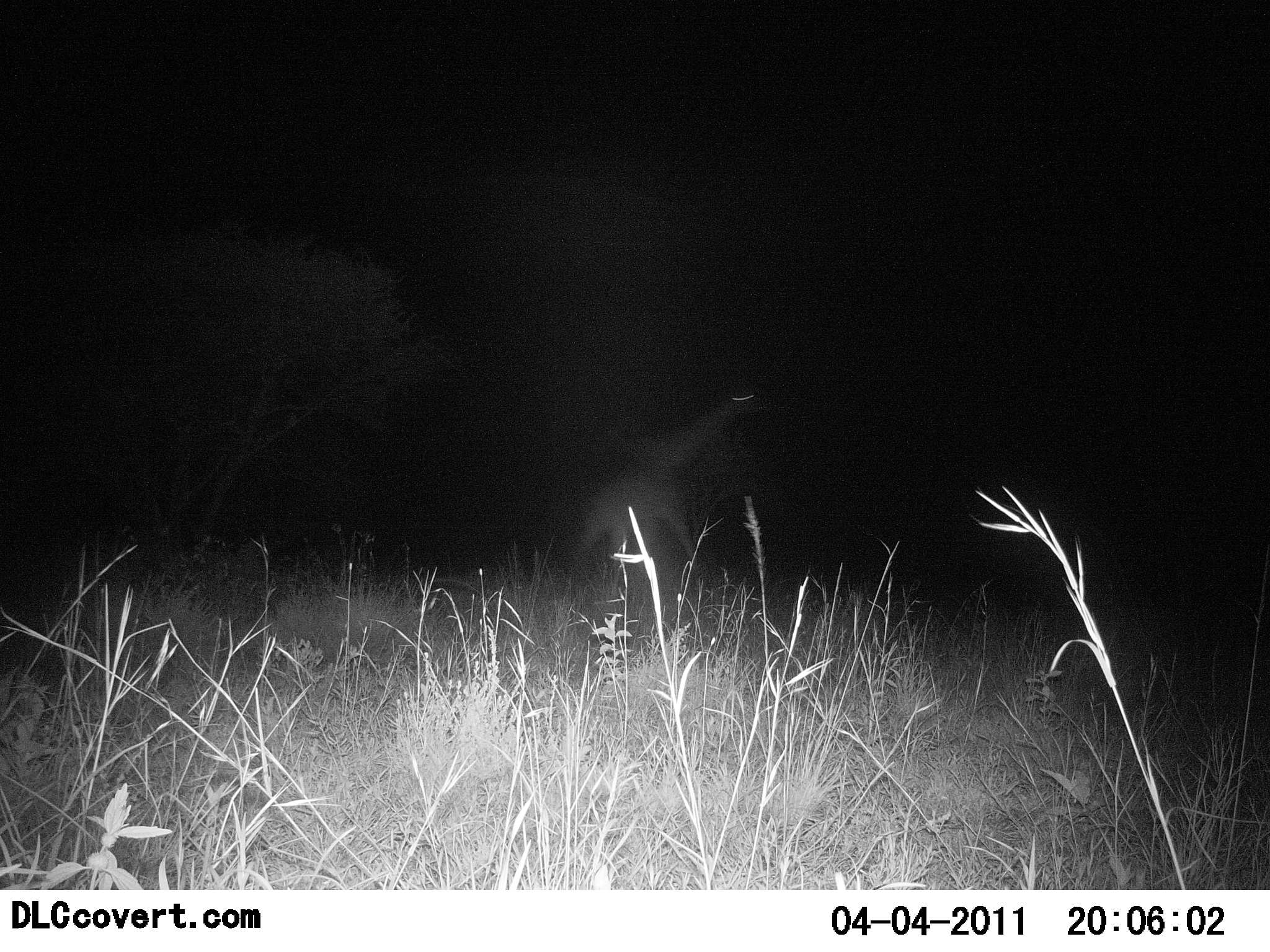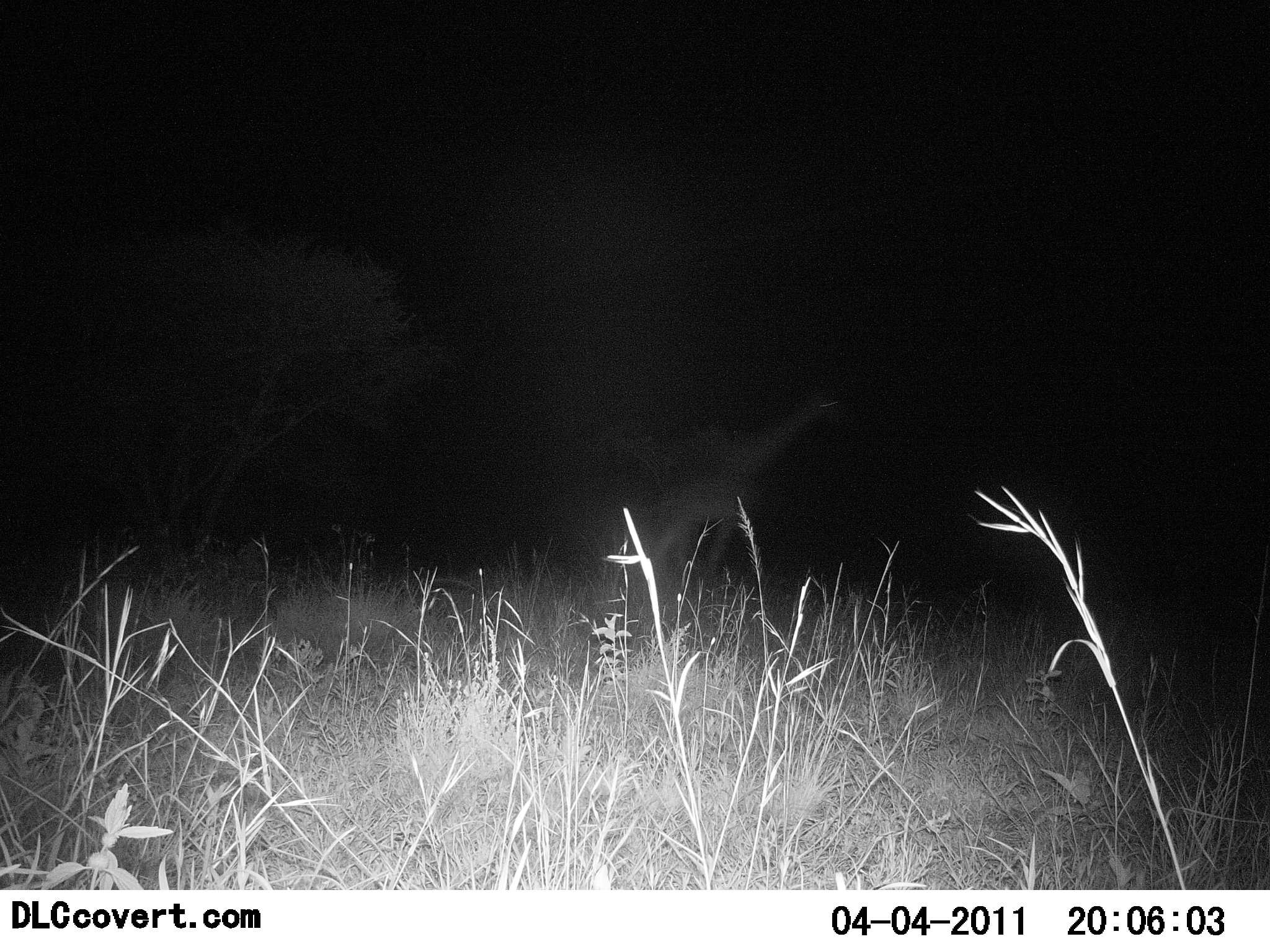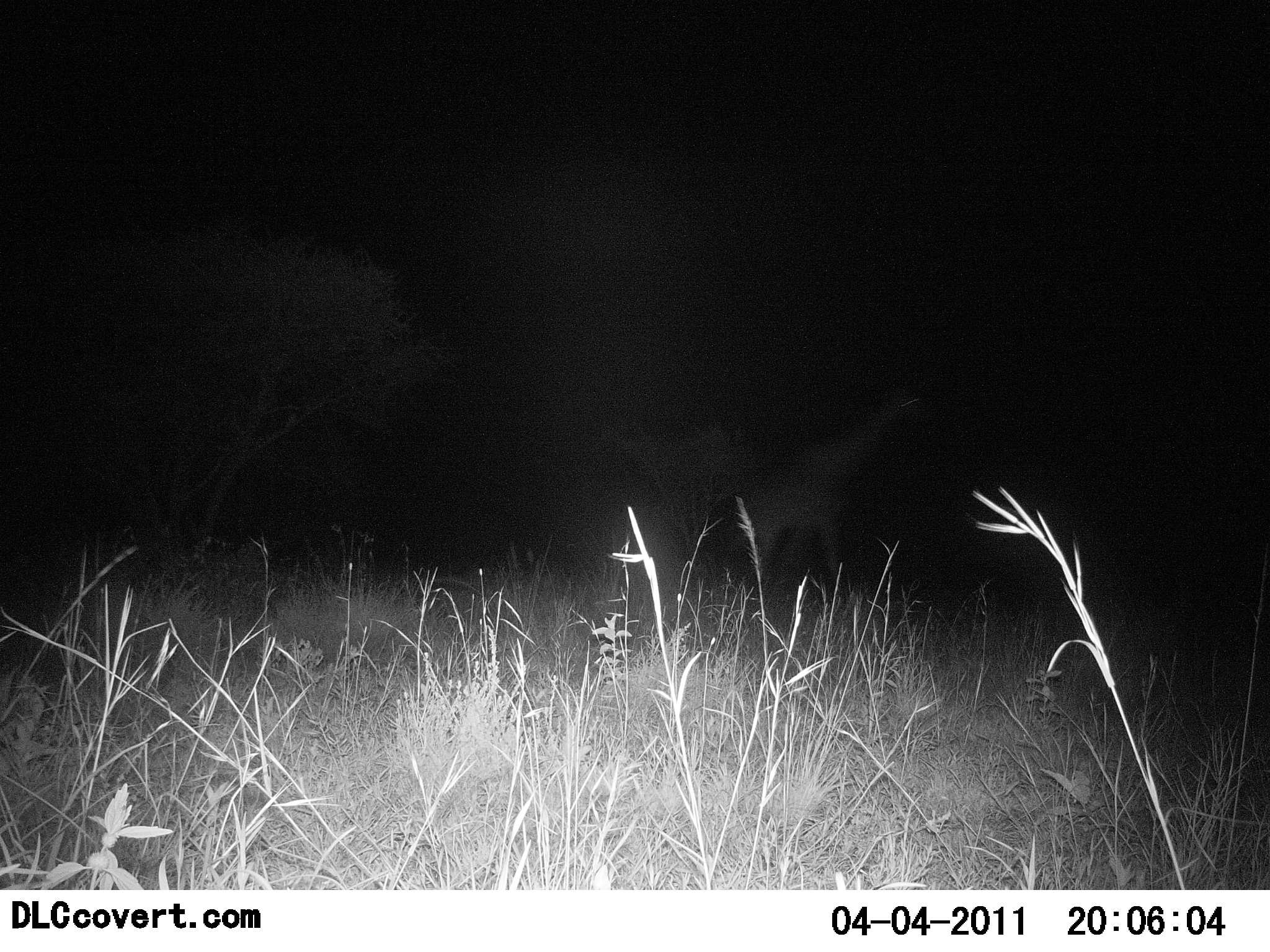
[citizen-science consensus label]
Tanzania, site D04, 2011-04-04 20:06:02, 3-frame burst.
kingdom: Animalia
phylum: Chordata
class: Mammalia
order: Artiodactyla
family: Giraffidae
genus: Giraffa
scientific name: Giraffa camelopardalis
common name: giraffe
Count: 1.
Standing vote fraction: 0%.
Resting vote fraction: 0%.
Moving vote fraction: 100%.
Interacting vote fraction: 0%.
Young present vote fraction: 0%.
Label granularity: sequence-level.